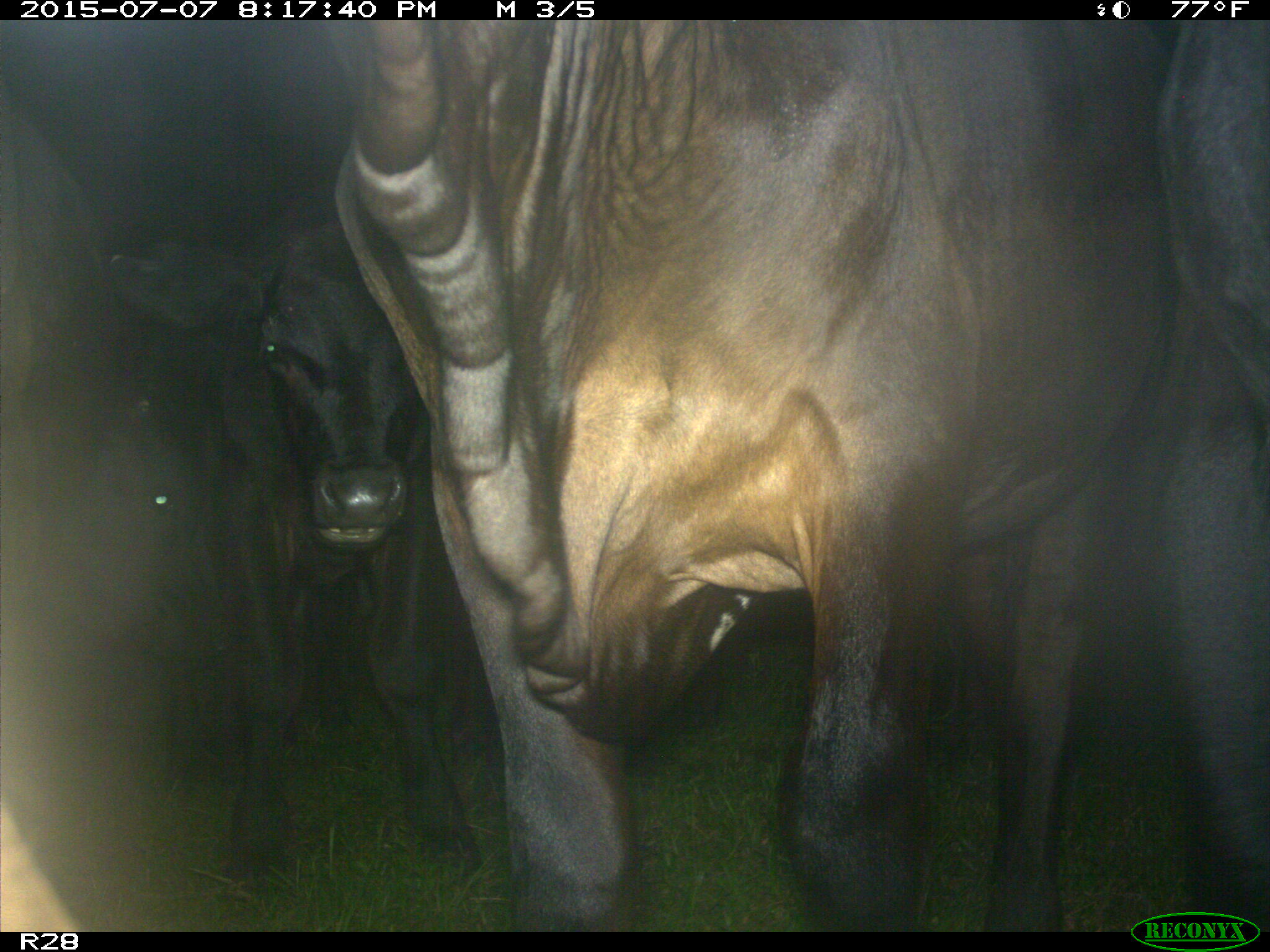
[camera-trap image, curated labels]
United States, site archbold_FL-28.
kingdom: Animalia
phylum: Chordata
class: Mammalia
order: Artiodactyla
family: Bovidae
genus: Bos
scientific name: Bos taurus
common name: domestic cow